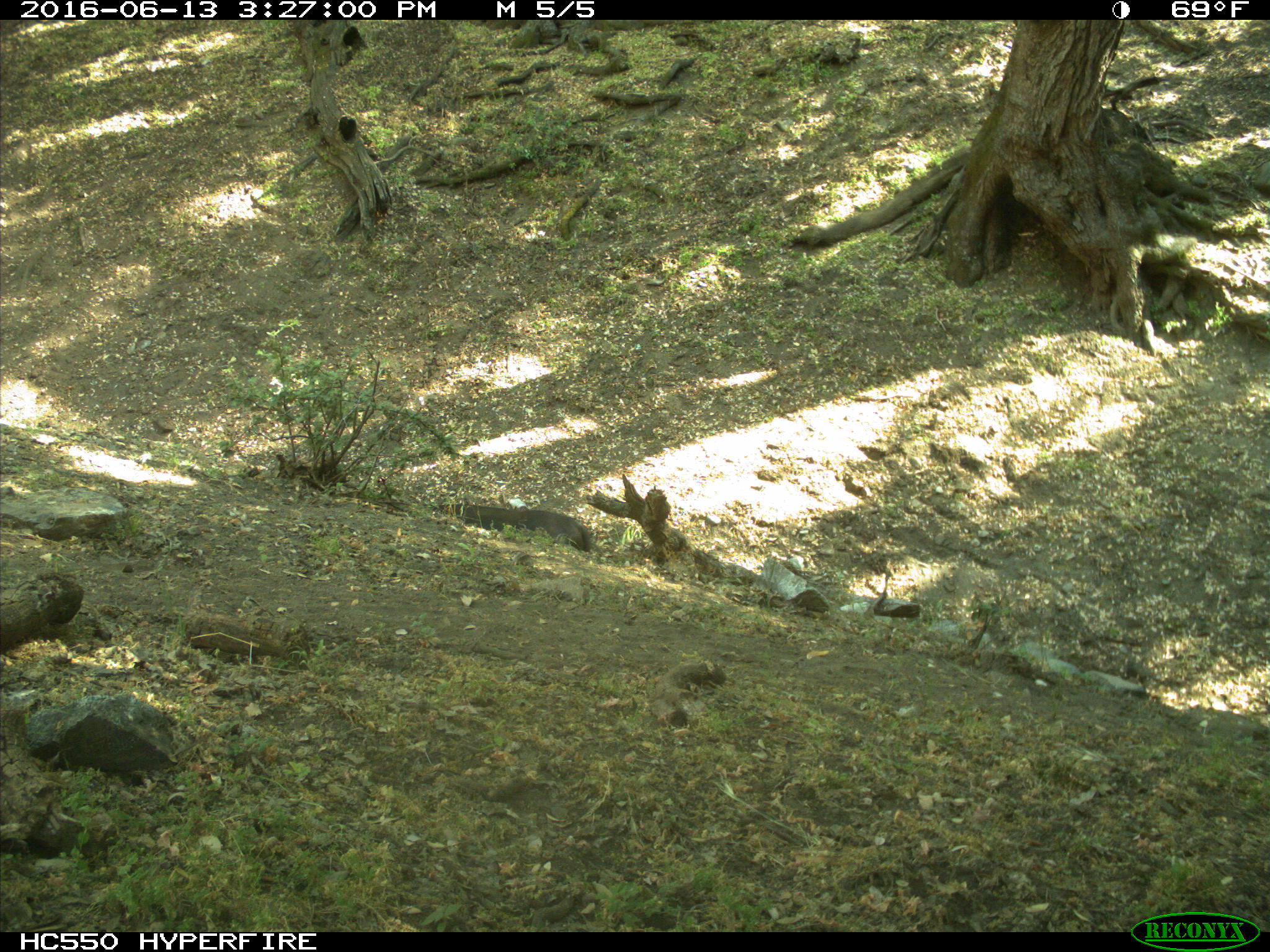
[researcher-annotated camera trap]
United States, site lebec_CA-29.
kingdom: Animalia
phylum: Chordata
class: Mammalia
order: Artiodactyla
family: Bovidae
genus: Bos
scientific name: Bos taurus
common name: domestic cow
Bos taurus (domestic cow).